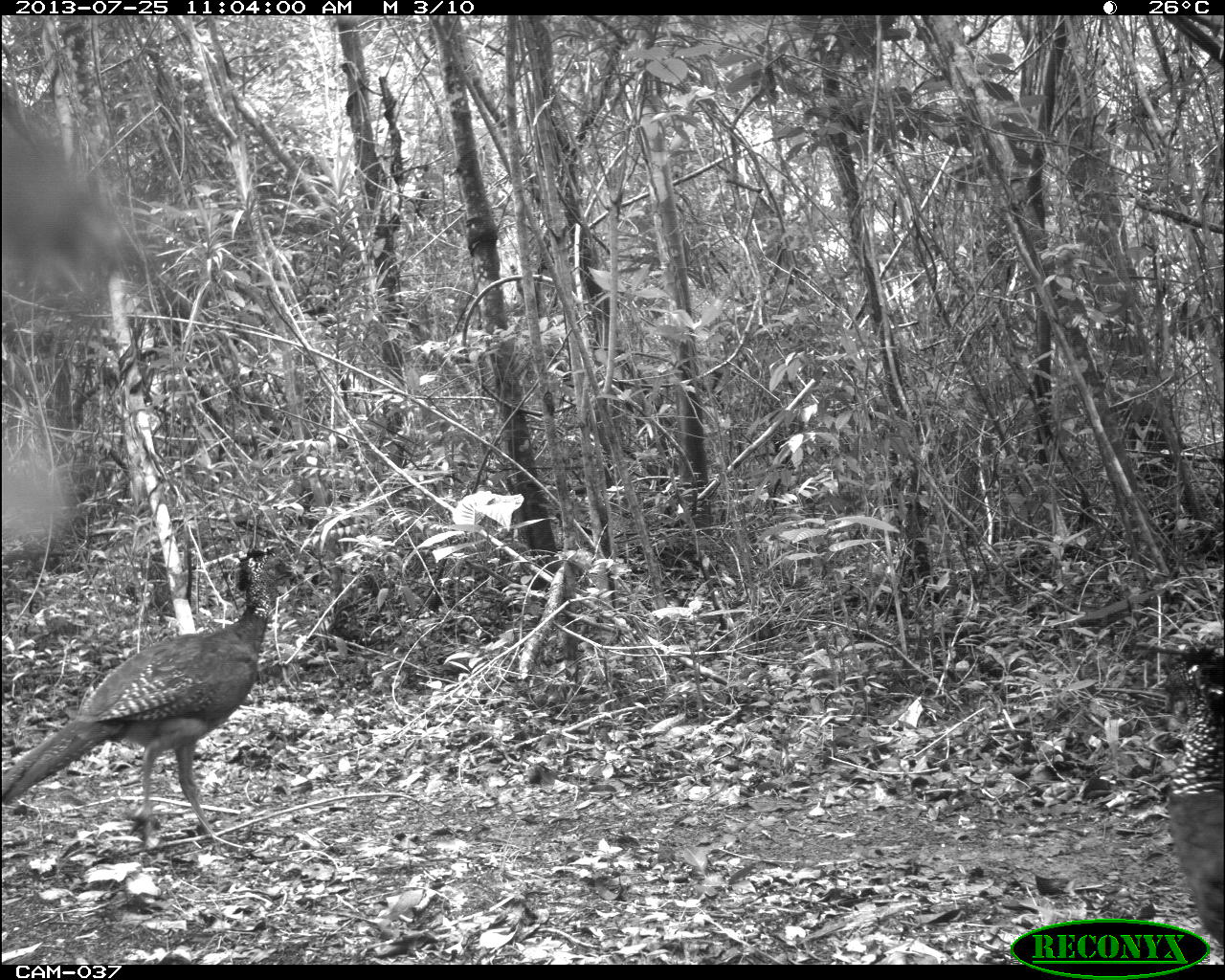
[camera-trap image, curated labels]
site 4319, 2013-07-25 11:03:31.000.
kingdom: Animalia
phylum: Chordata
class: Aves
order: Galliformes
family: Cracidae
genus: Crax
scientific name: Crax rubra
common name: great curassow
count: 3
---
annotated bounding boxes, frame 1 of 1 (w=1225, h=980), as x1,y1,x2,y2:
crax rubra: 1,544,297,842; 1155,617,1225,951